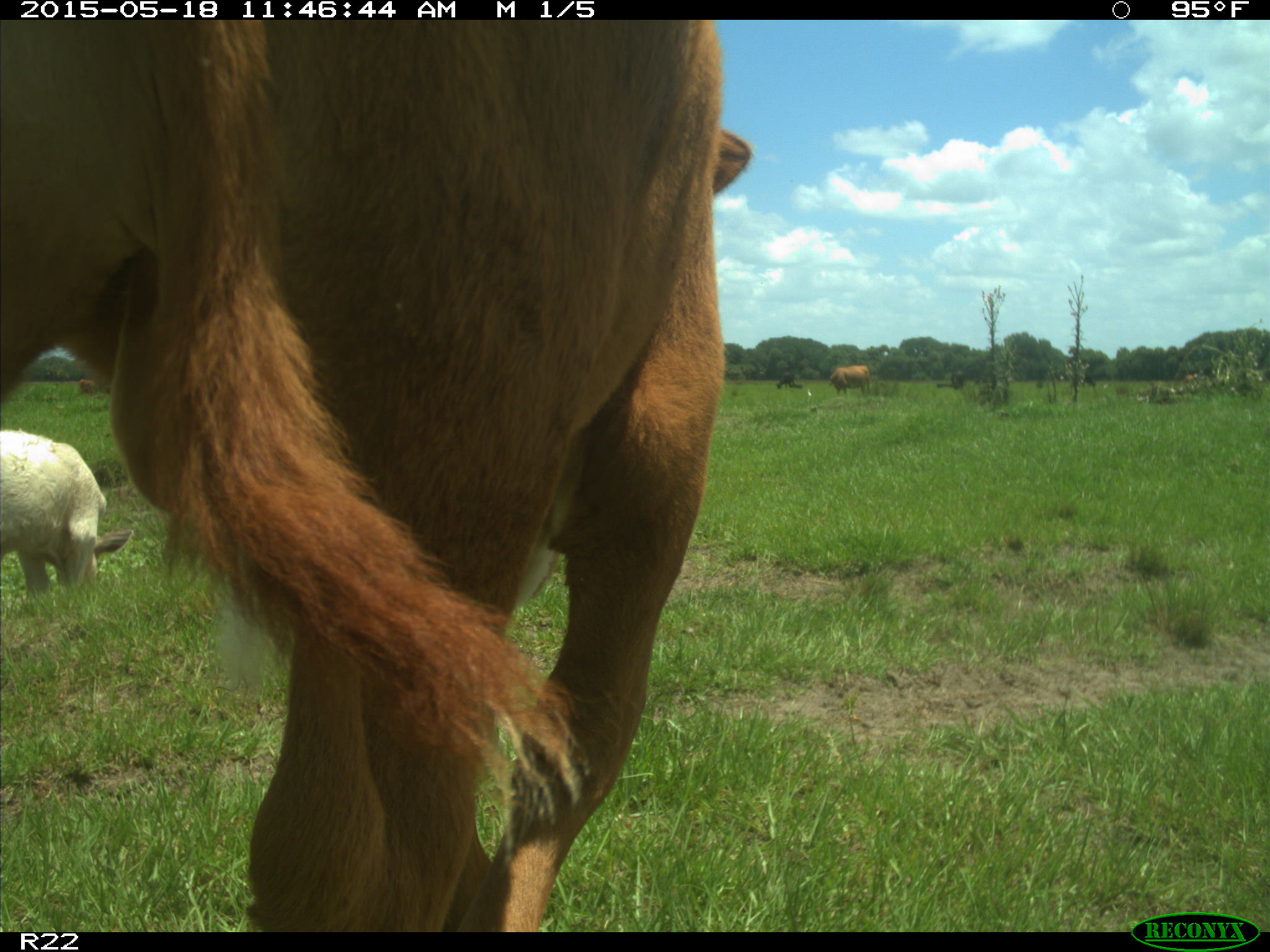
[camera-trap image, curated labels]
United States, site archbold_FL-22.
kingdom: Animalia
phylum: Chordata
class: Mammalia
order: Artiodactyla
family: Bovidae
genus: Bos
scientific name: Bos taurus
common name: domestic cow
Bos taurus (domestic cow).